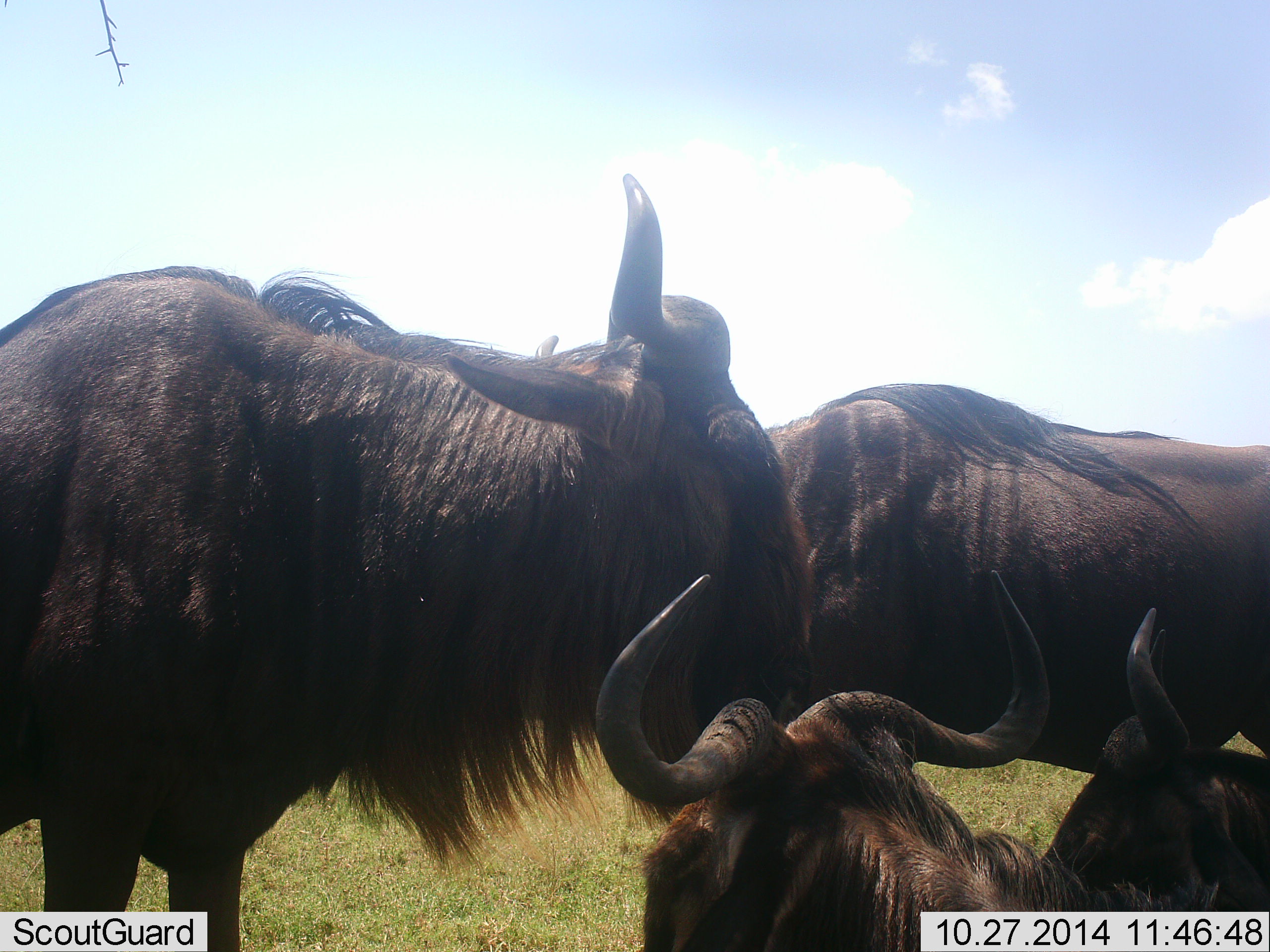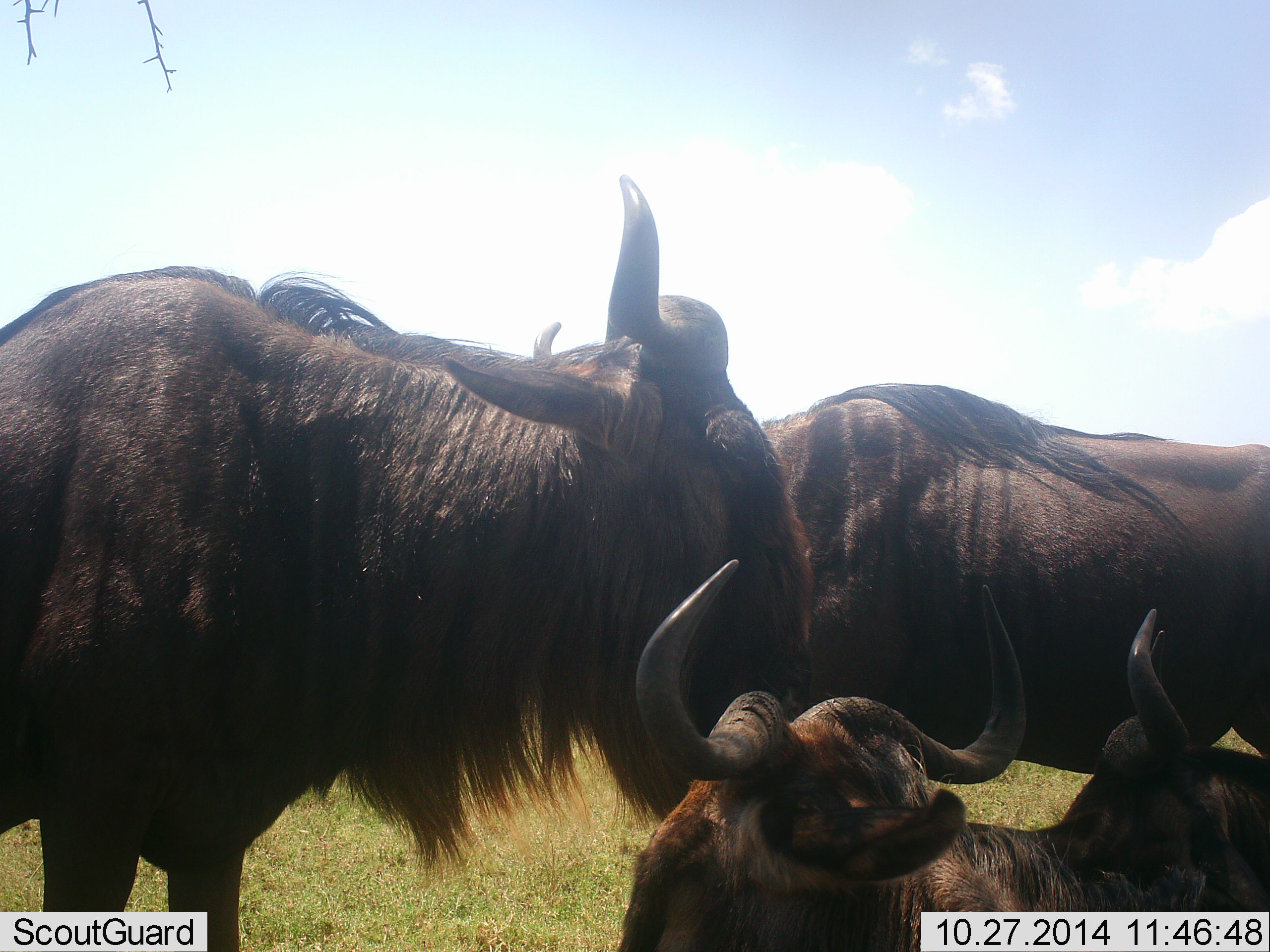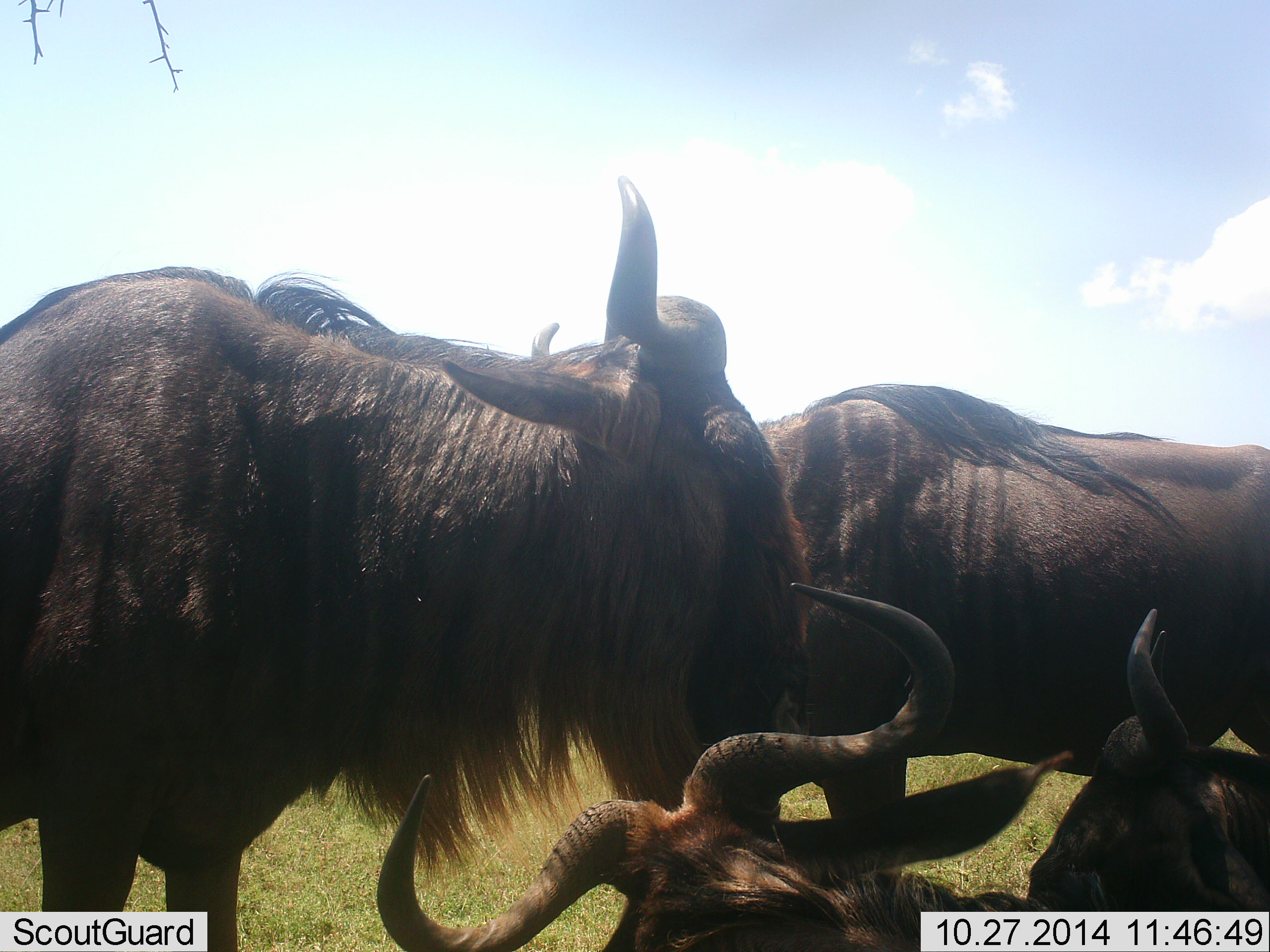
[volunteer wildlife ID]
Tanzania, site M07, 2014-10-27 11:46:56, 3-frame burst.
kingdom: Animalia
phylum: Chordata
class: Mammalia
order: Artiodactyla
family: Bovidae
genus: Connochaetes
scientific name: Connochaetes taurinus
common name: blue wildebeest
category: wildebeest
Wildebeest (blue wildebeest) (Connochaetes taurinus), count 4. Behavior (volunteer vote fractions): standing 70%, resting 70%, moving 0%, interacting 30%. Young present (vote fraction): 0%. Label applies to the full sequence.